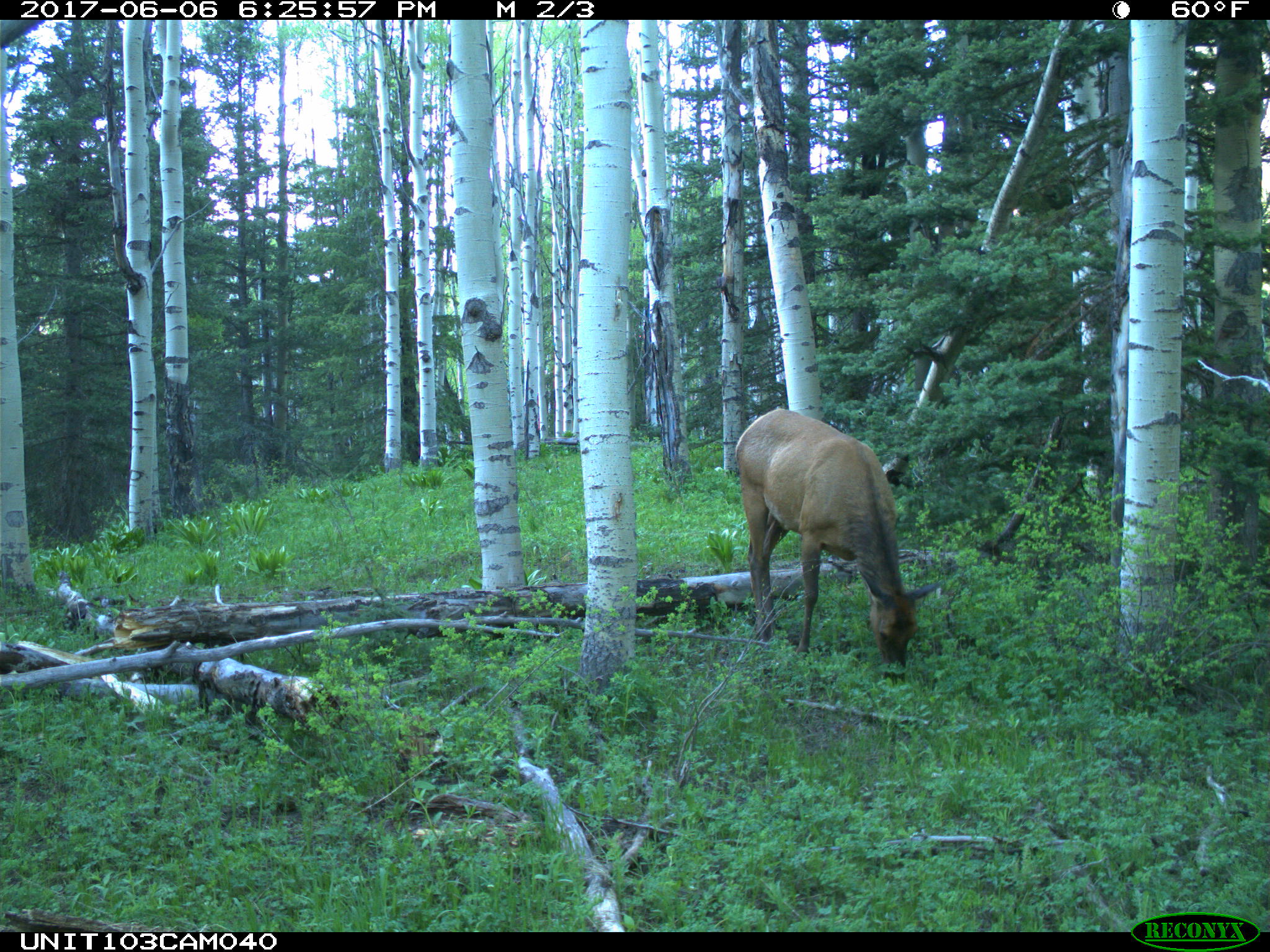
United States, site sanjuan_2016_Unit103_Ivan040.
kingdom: Animalia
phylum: Chordata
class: Mammalia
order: Artiodactyla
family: Cervidae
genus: Cervus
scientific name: Cervus elaphus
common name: red deer